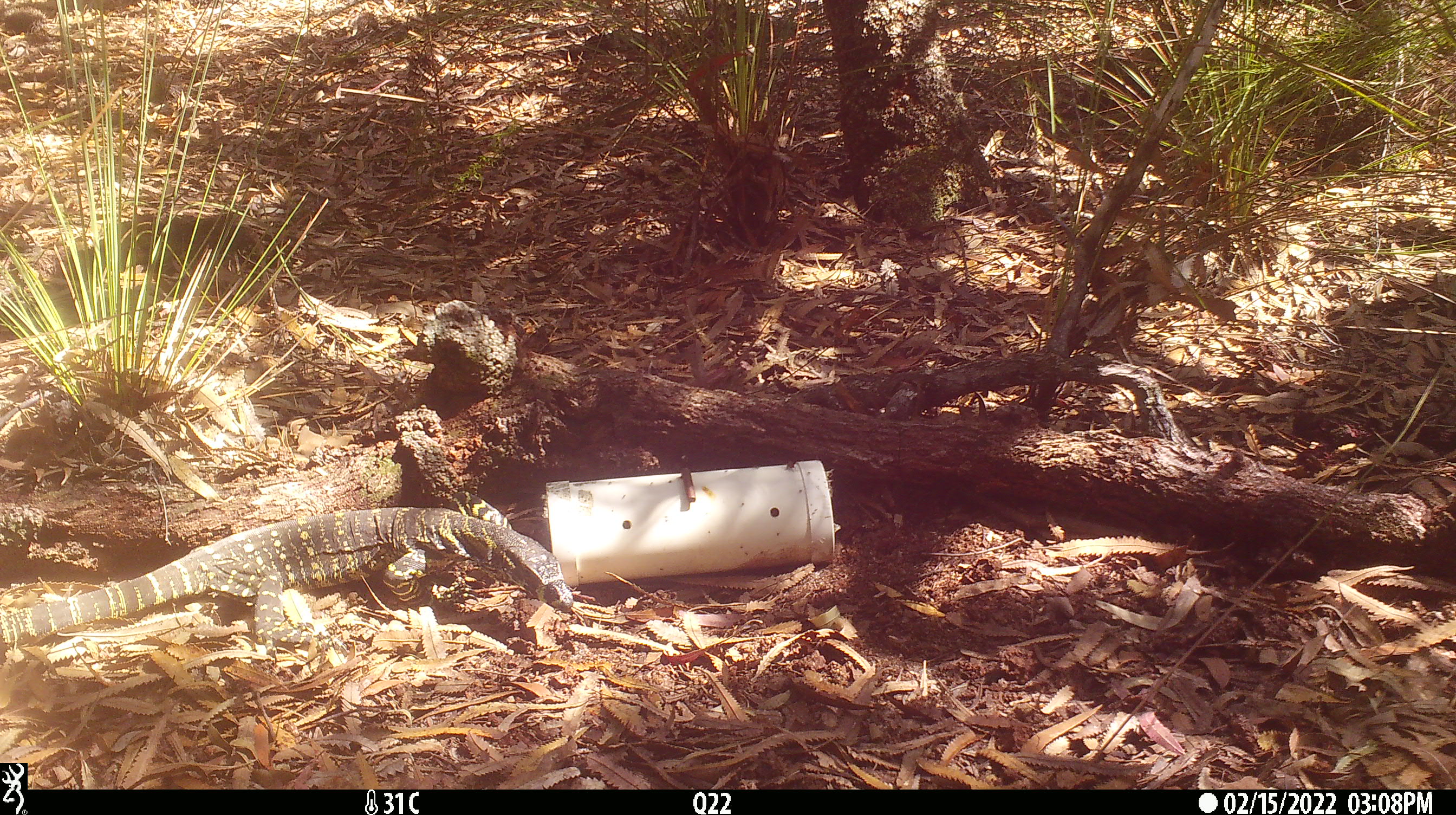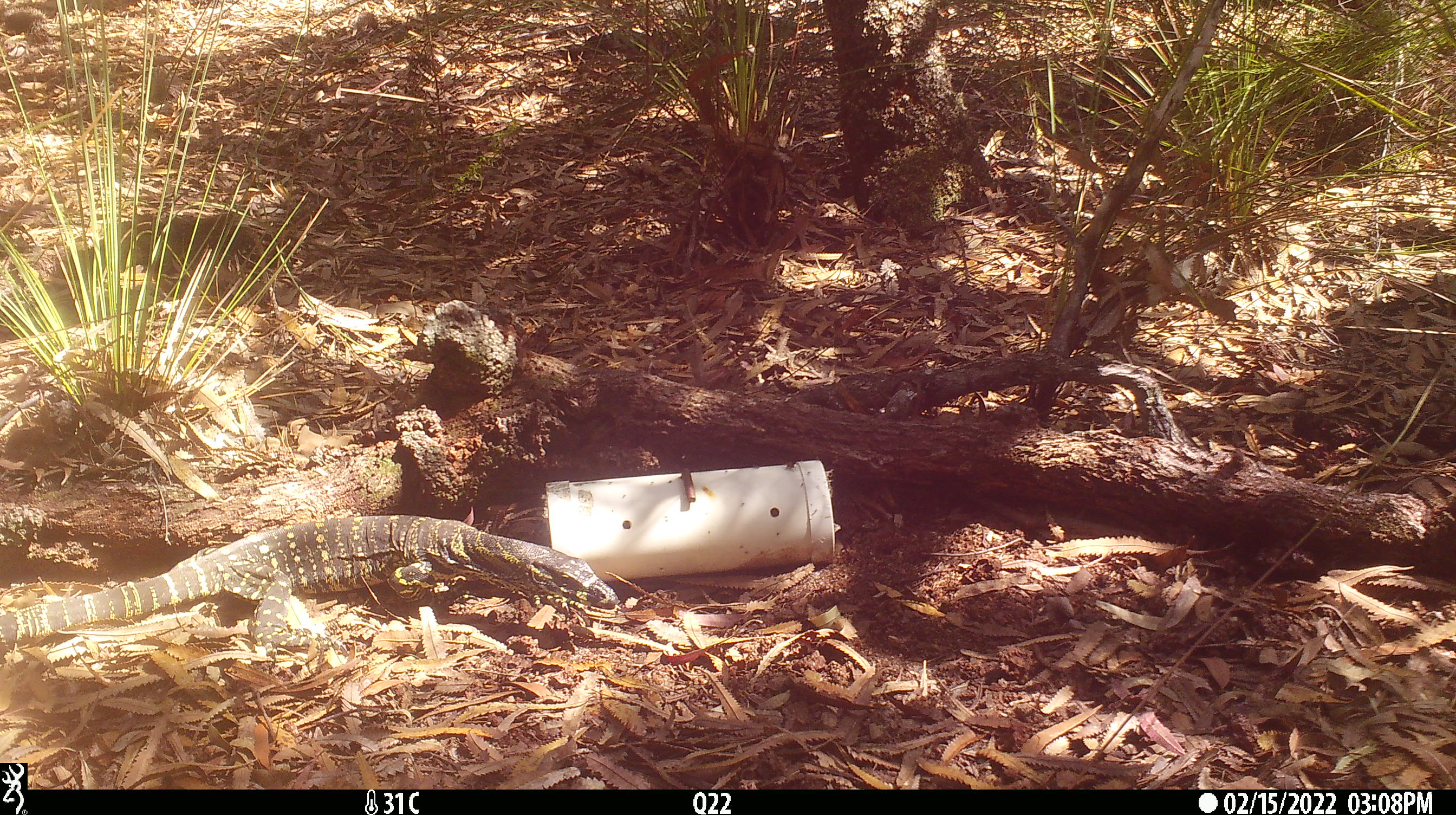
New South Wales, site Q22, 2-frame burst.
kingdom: Animalia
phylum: Chordata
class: Reptilia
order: Squamata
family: Varanidae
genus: Varanus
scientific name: Varanus varius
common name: lace monitor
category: goanna